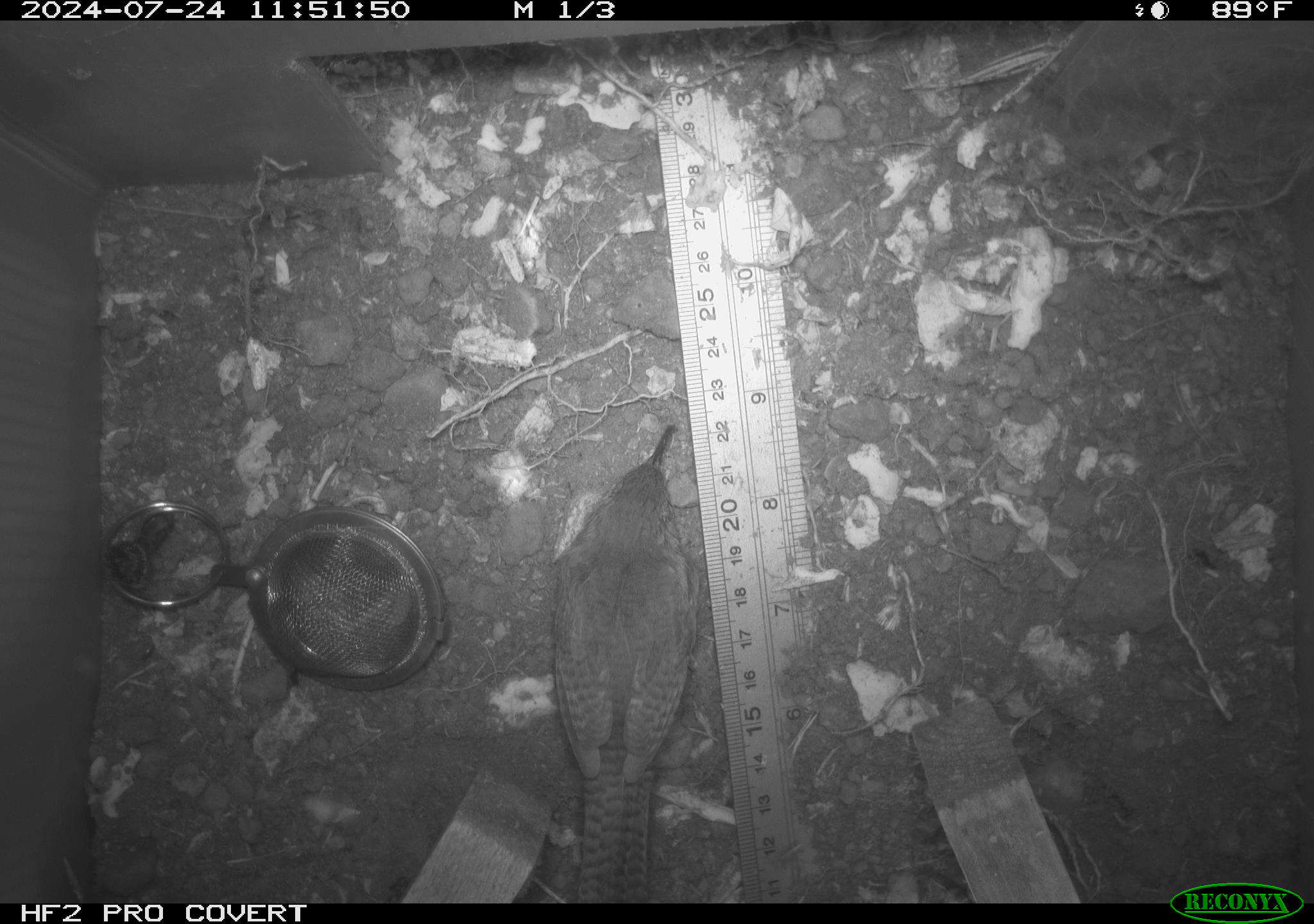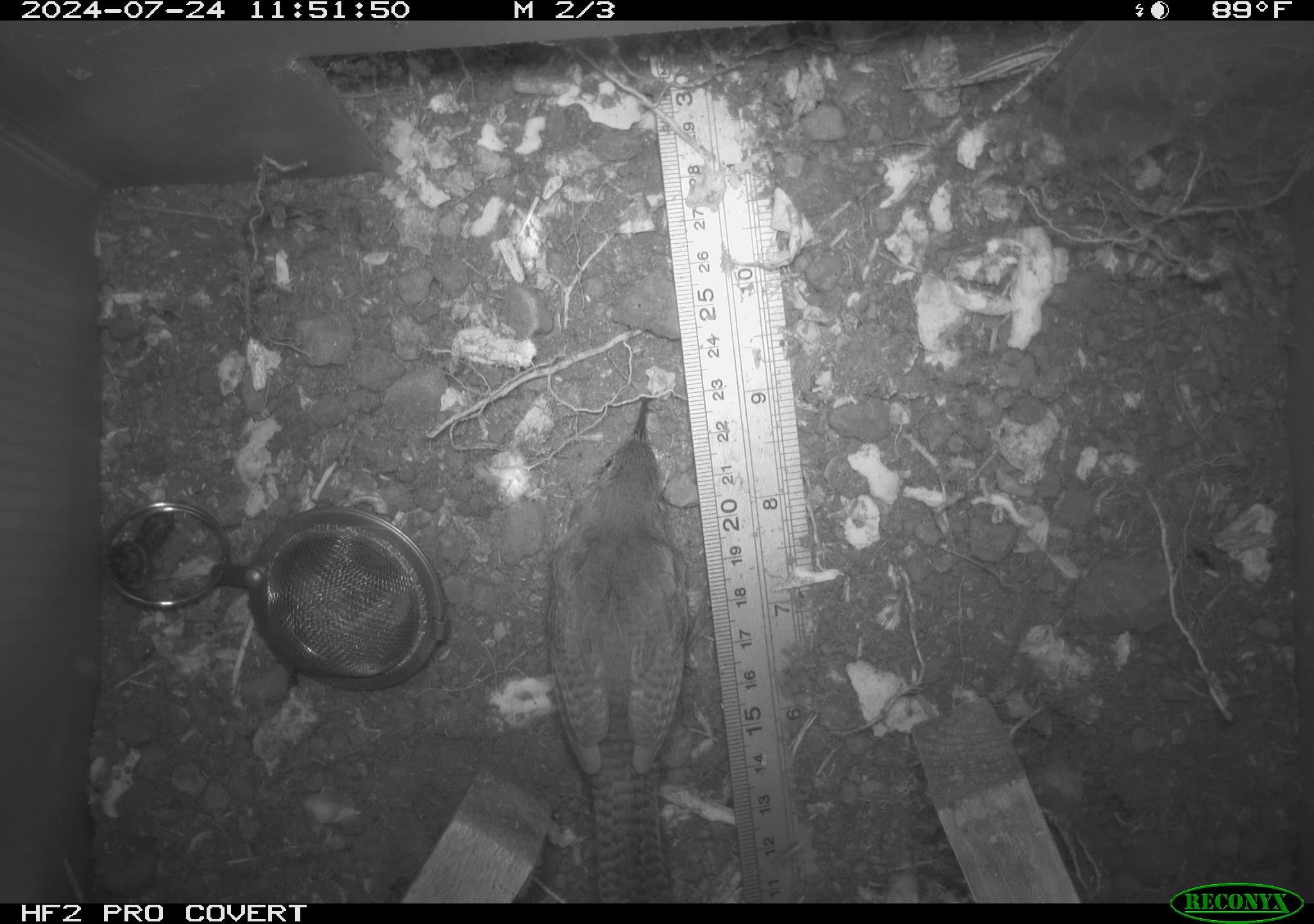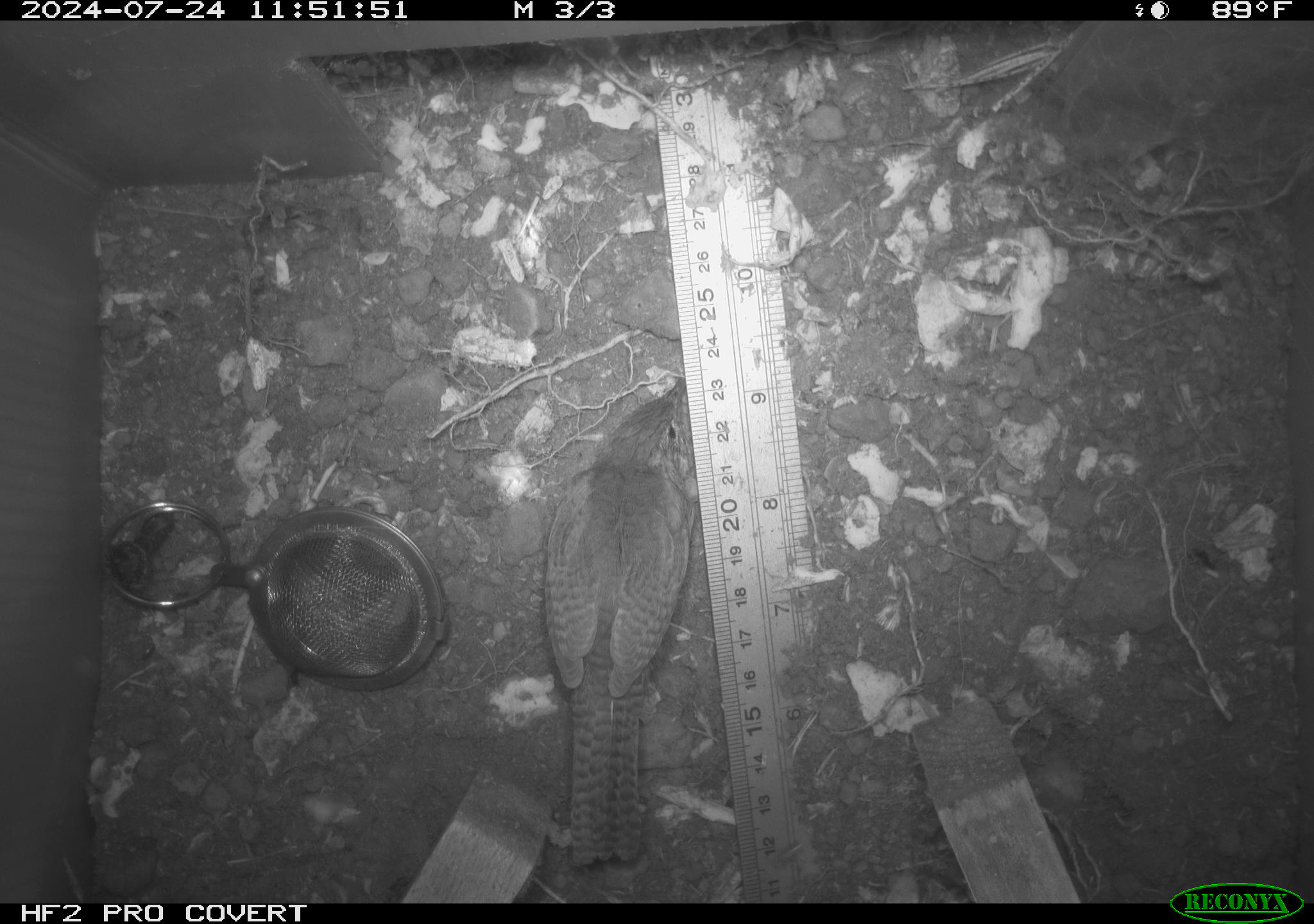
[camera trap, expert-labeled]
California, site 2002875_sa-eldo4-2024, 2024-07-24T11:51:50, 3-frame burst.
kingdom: Animalia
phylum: Chordata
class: Aves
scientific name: Aves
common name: bird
Bird (Aves).